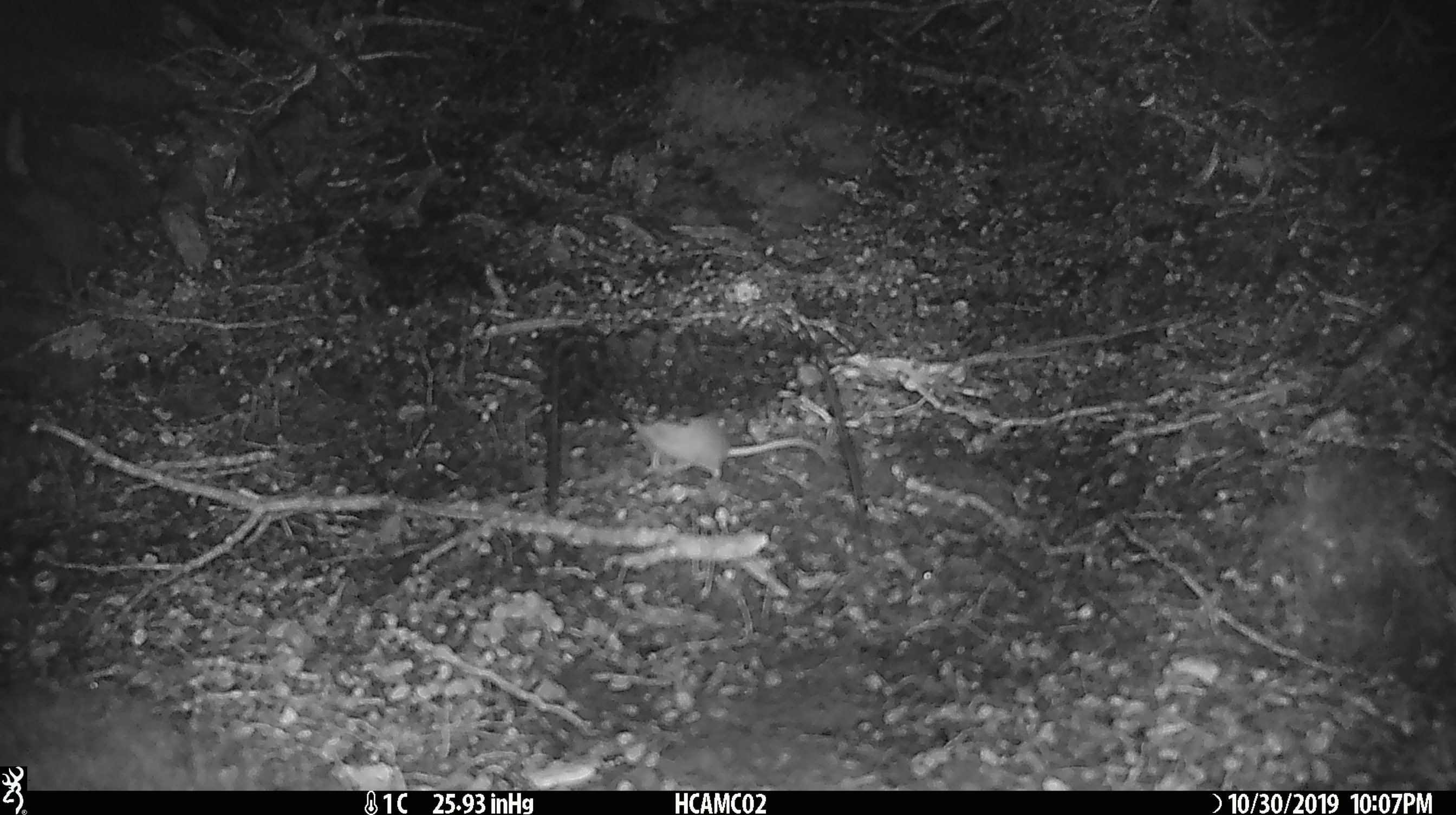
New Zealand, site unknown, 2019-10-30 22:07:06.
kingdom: Animalia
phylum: Chordata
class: Mammalia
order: Rodentia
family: Muridae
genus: Mus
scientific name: Mus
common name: mouse